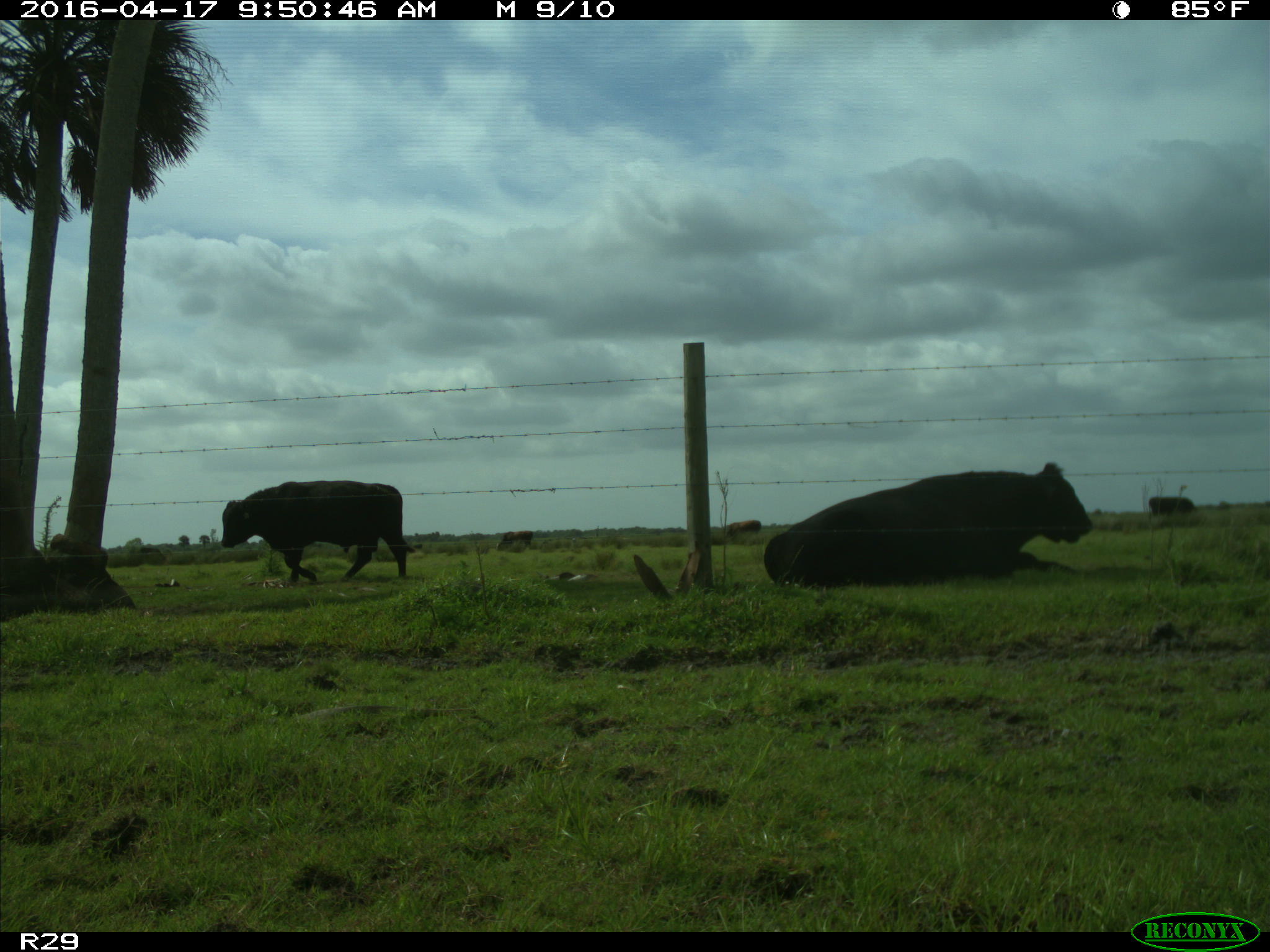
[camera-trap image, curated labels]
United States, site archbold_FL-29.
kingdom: Animalia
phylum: Chordata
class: Mammalia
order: Artiodactyla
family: Bovidae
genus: Bos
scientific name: Bos taurus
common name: domestic cow